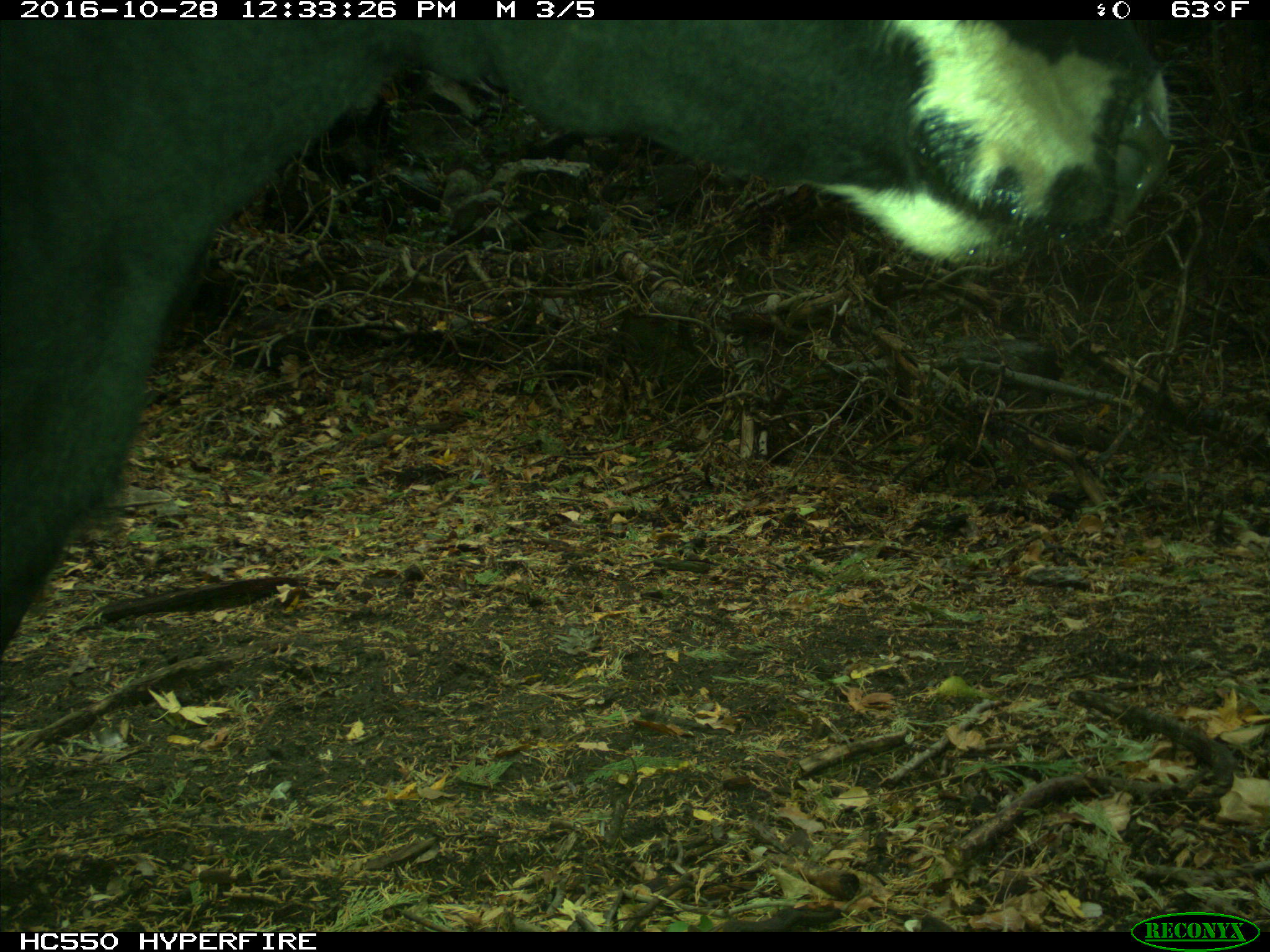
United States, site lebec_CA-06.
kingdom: Animalia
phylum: Chordata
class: Mammalia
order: Artiodactyla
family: Bovidae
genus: Bos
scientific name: Bos taurus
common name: domestic cow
Bos taurus (domestic cow).